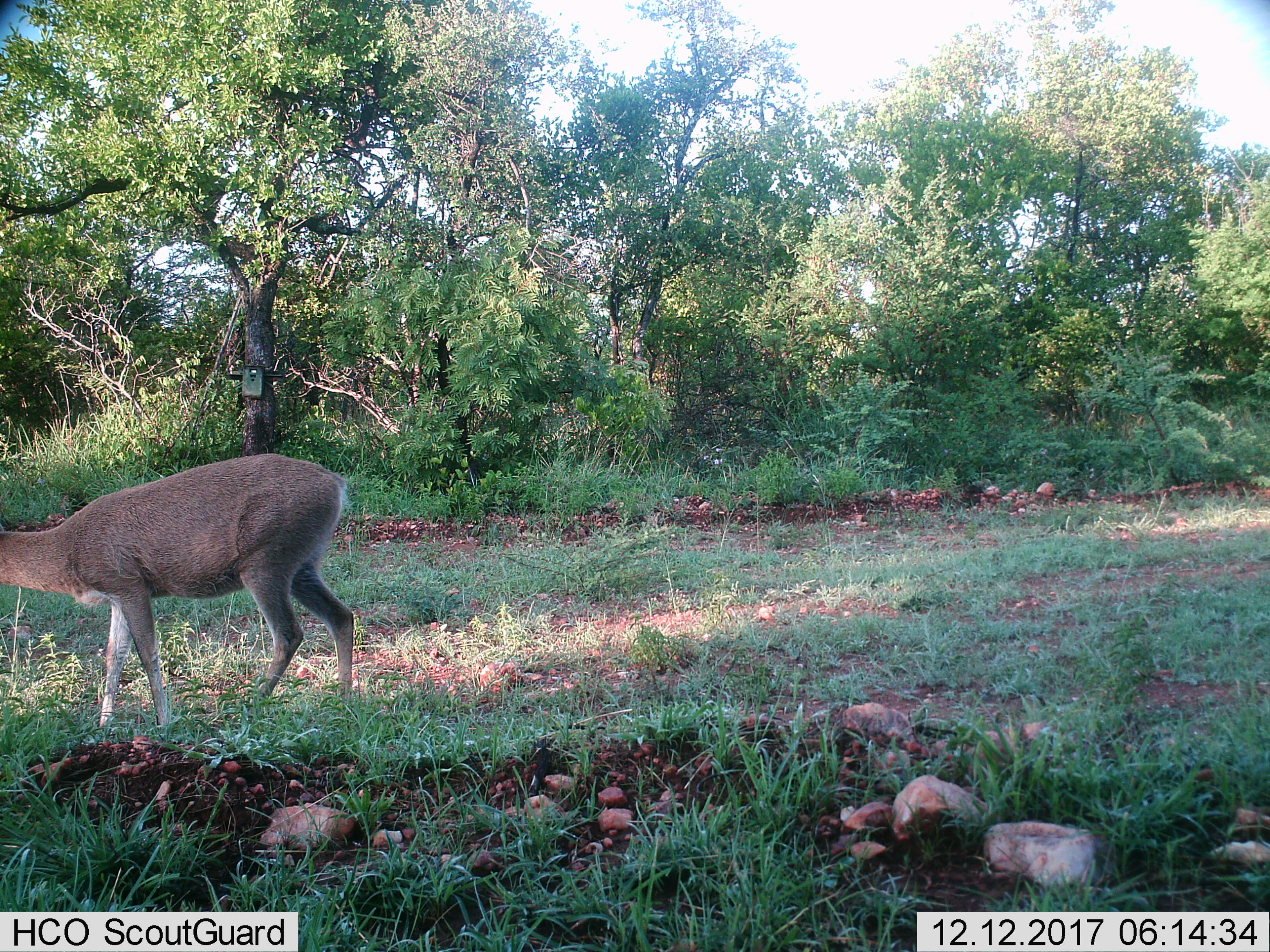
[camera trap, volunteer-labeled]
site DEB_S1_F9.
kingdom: Animalia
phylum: Chordata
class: Mammalia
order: Artiodactyla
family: Bovidae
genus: Sylvicapra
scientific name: Sylvicapra grimmia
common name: common duiker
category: duikercommongrey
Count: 1.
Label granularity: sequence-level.